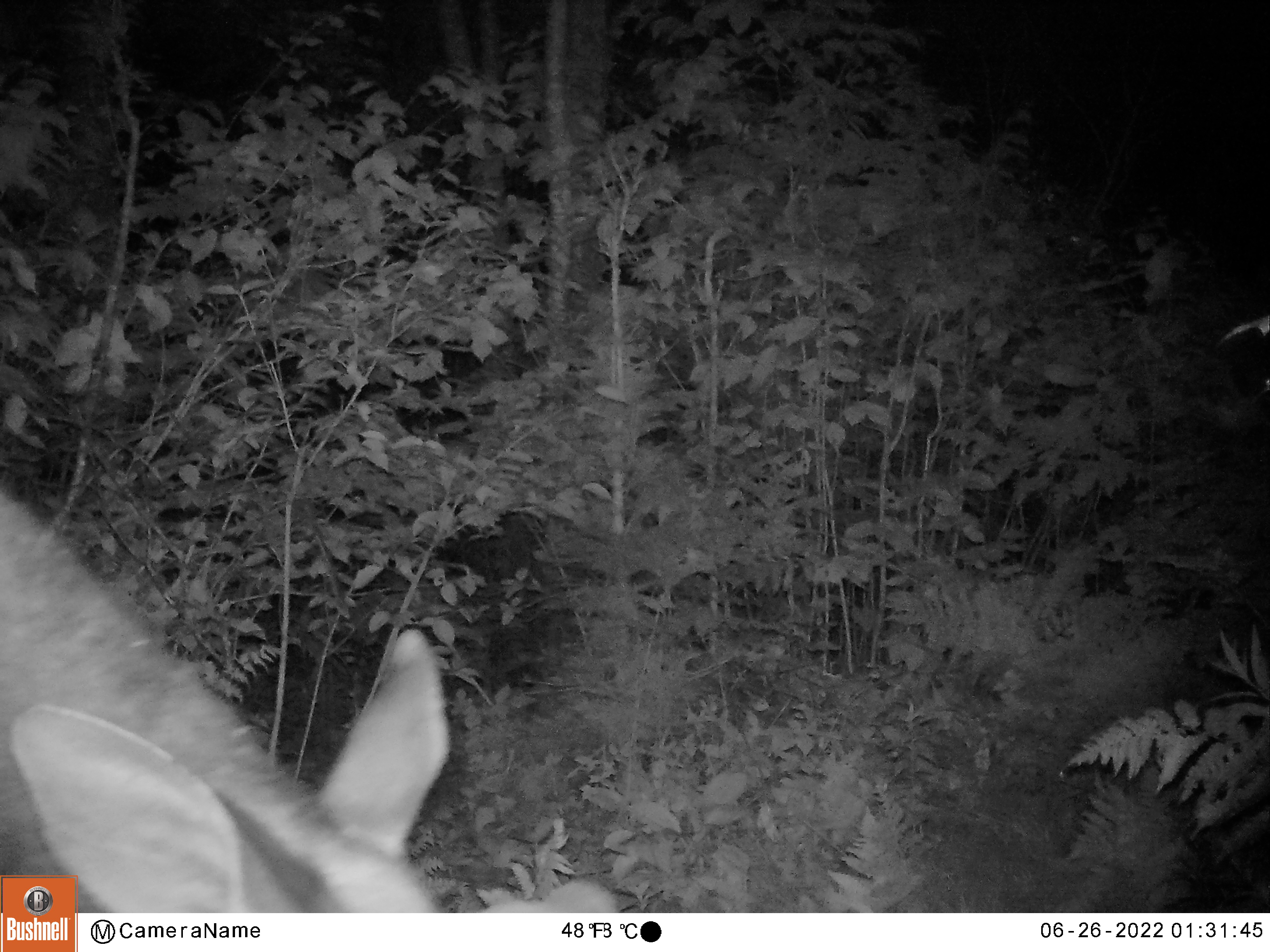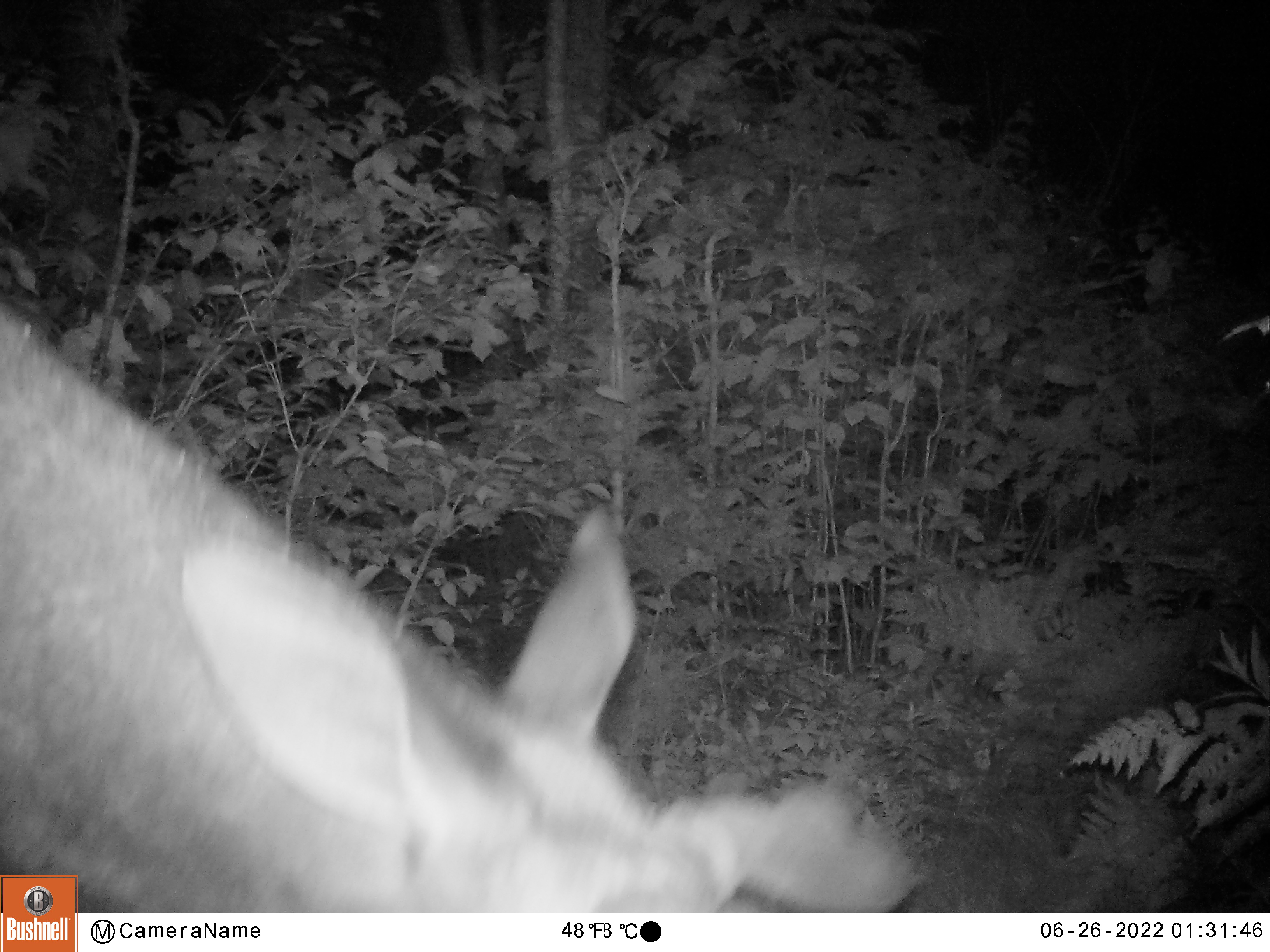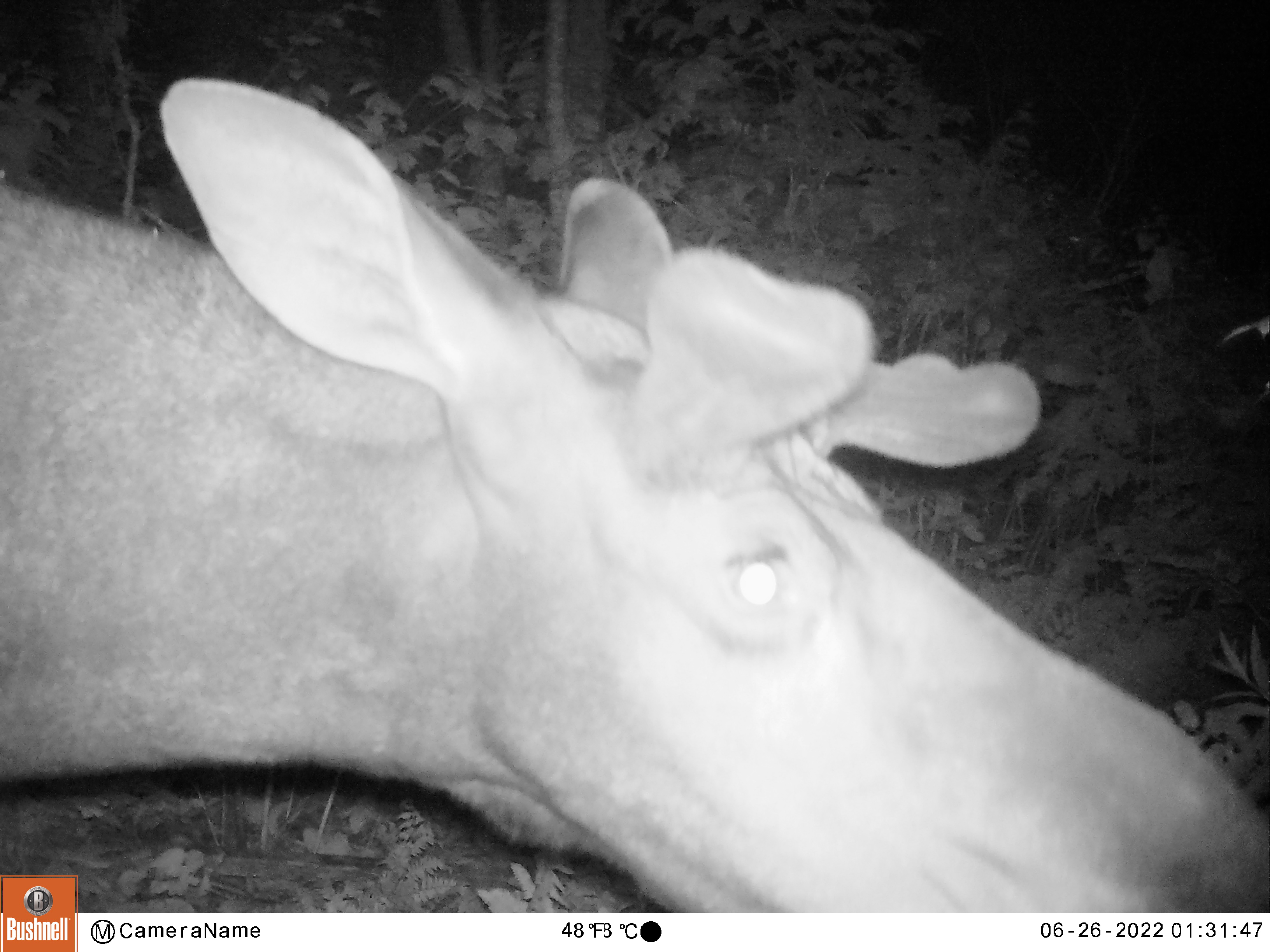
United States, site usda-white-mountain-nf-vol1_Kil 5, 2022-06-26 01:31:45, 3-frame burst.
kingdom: Animalia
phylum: Chordata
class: Mammalia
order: Artiodactyla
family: Cervidae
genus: Alces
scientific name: Alces alces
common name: moose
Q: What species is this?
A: Moose (Alces alces).